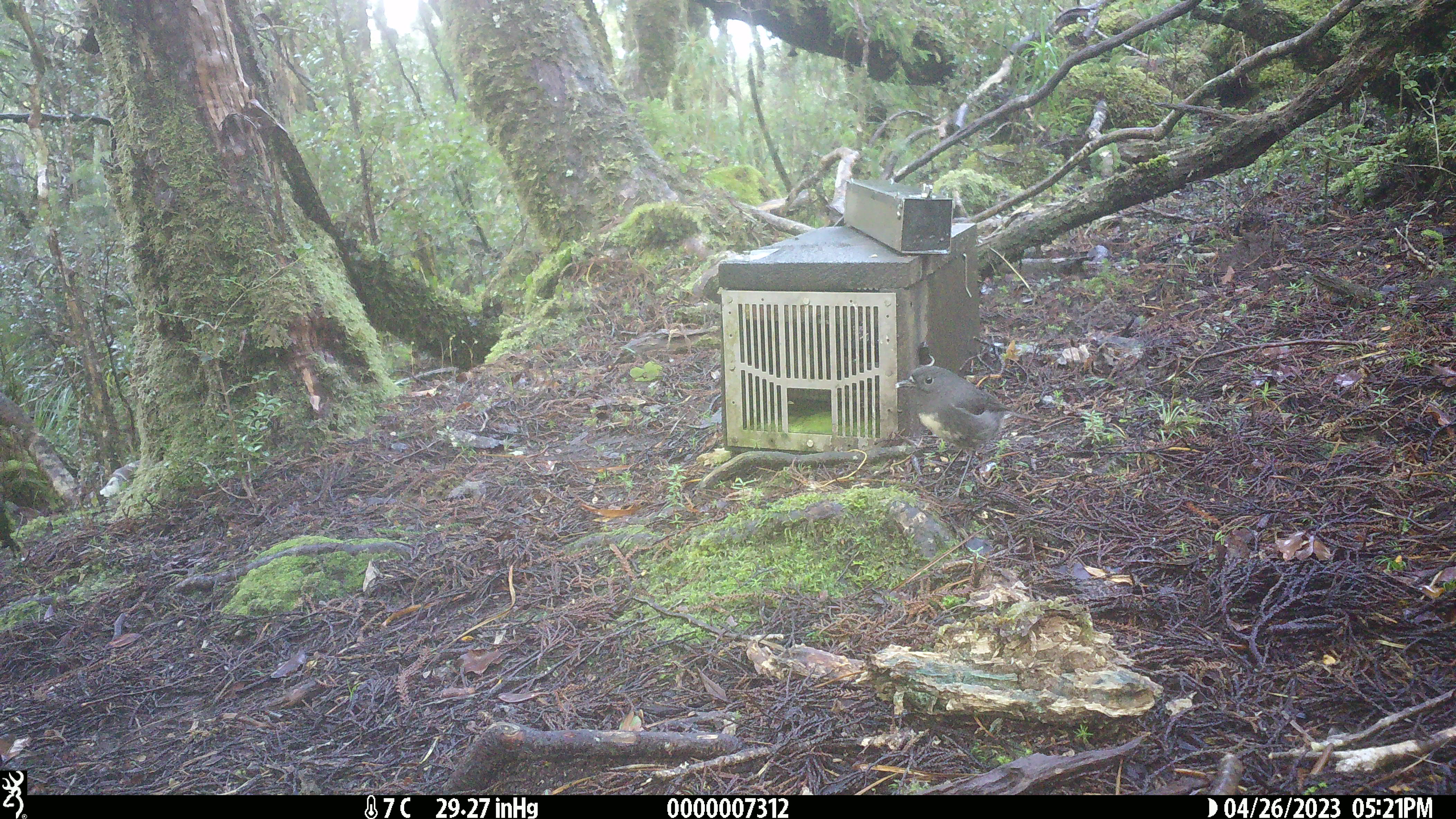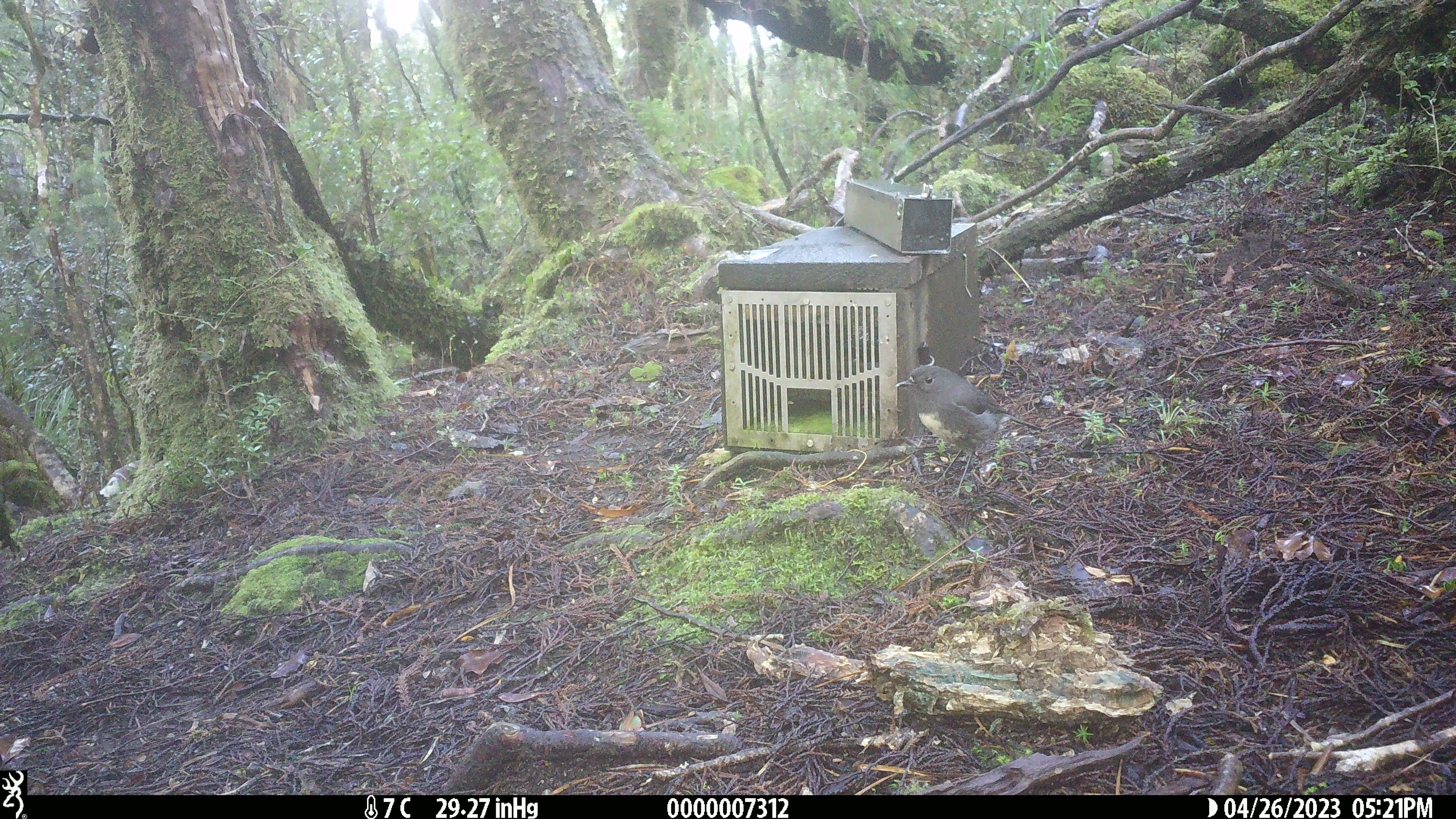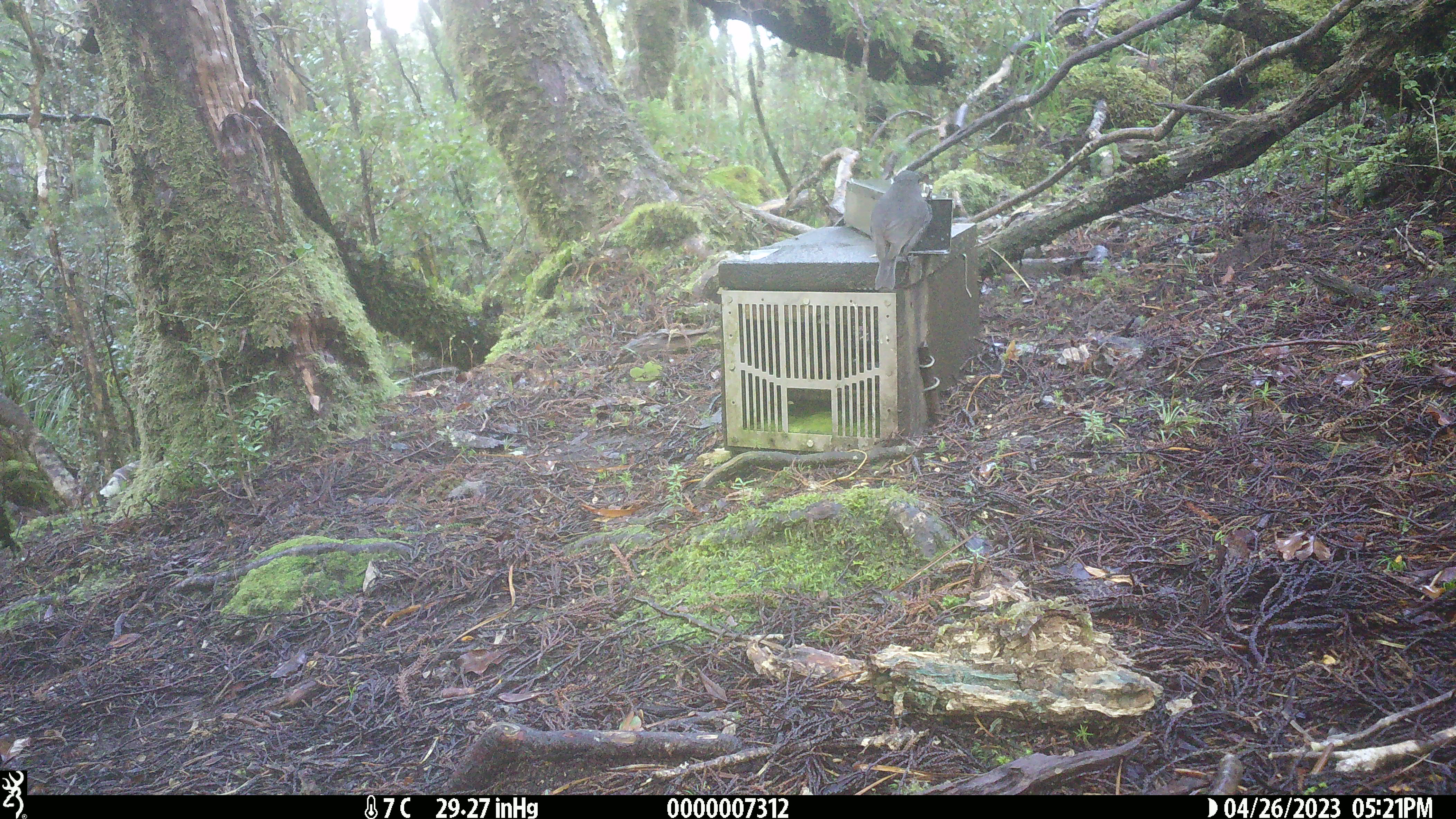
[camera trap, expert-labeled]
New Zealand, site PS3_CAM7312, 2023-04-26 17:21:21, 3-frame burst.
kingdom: Animalia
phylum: Chordata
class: Aves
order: Passeriformes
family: Petroicidae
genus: Petroica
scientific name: Petroica australis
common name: new zealand robin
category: robin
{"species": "robin (new zealand robin) (Petroica australis)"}